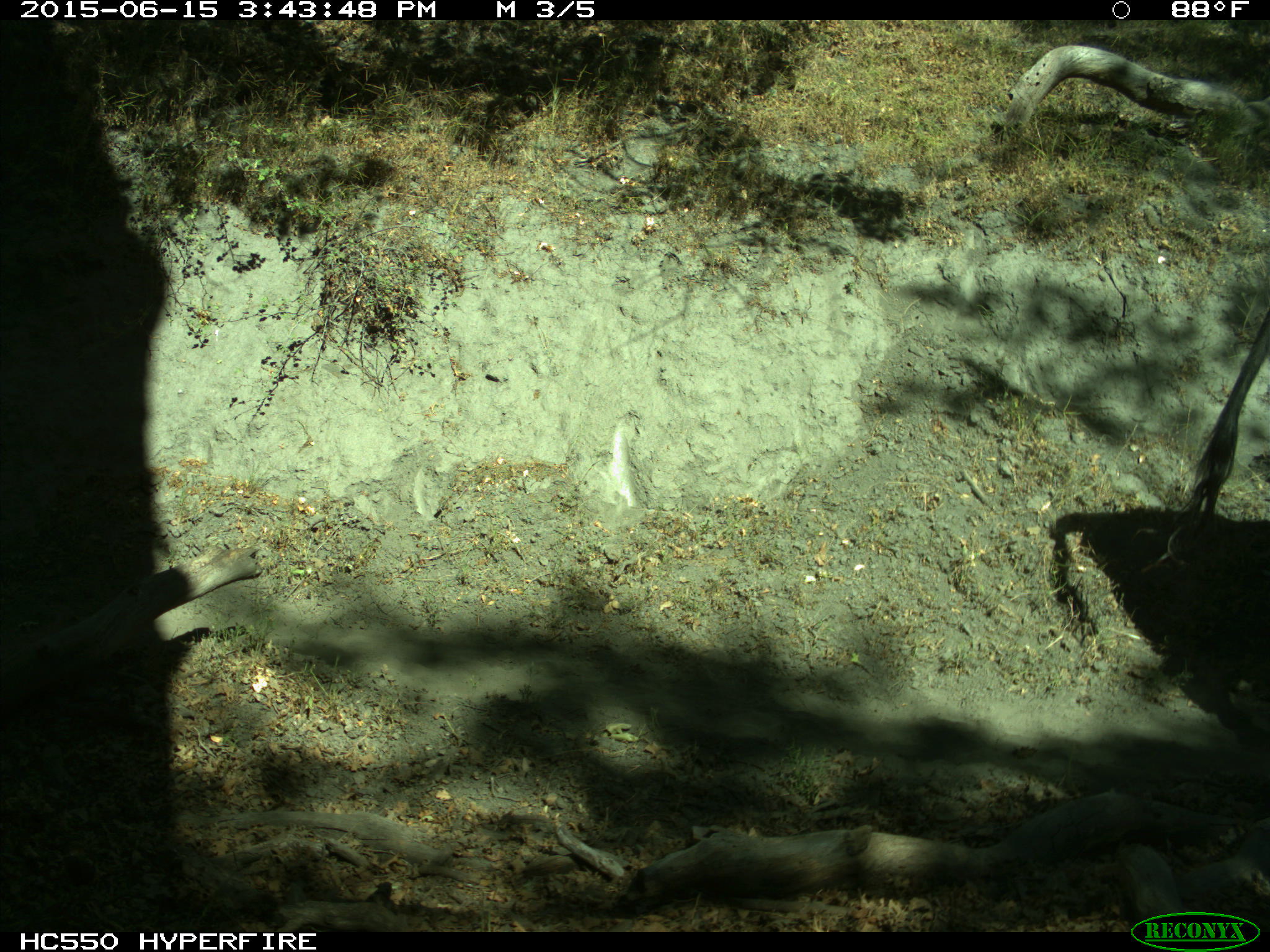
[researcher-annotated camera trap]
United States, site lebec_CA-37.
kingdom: Animalia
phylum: Chordata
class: Mammalia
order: Artiodactyla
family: Bovidae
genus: Bos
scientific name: Bos taurus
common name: domestic cow